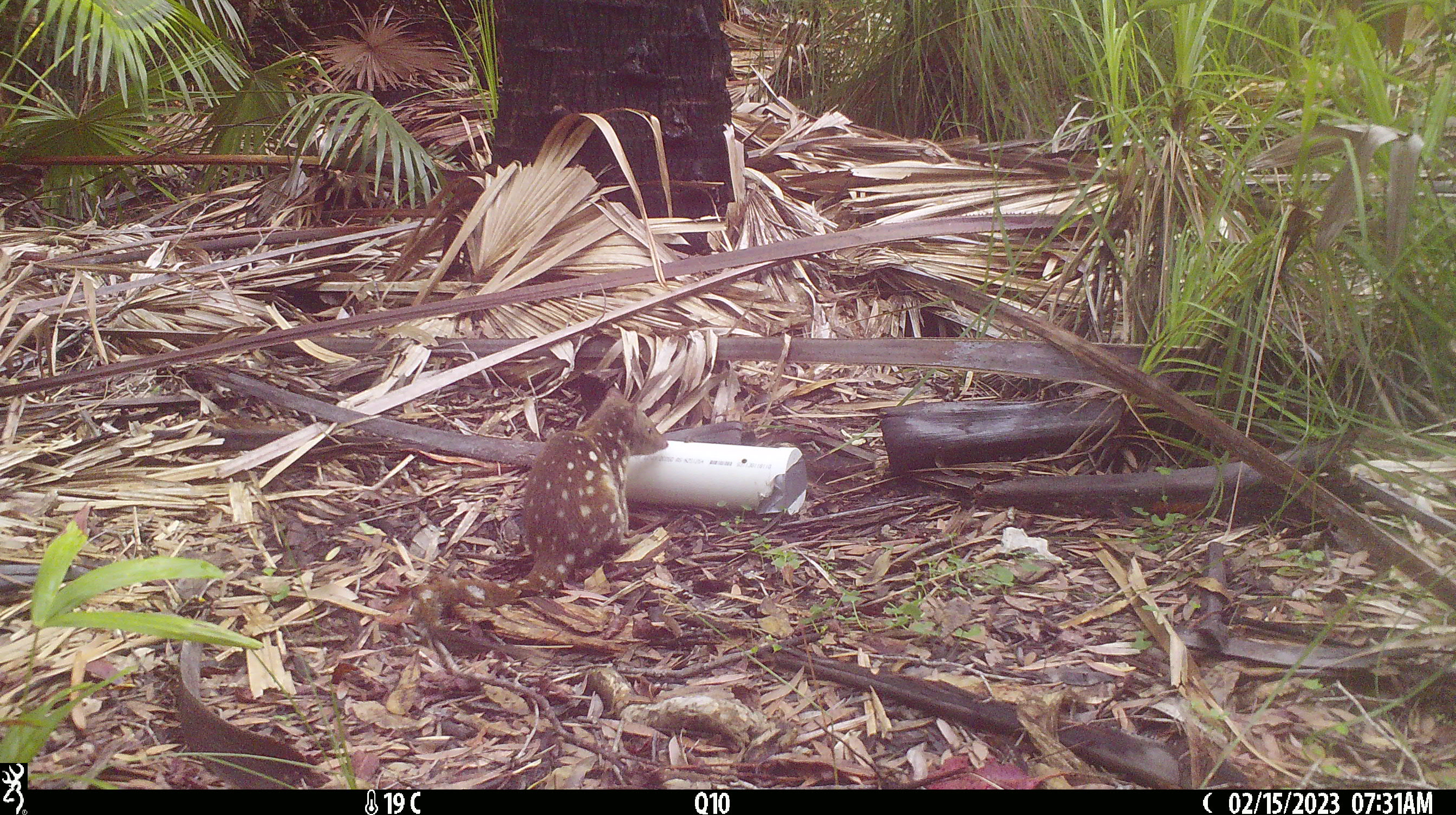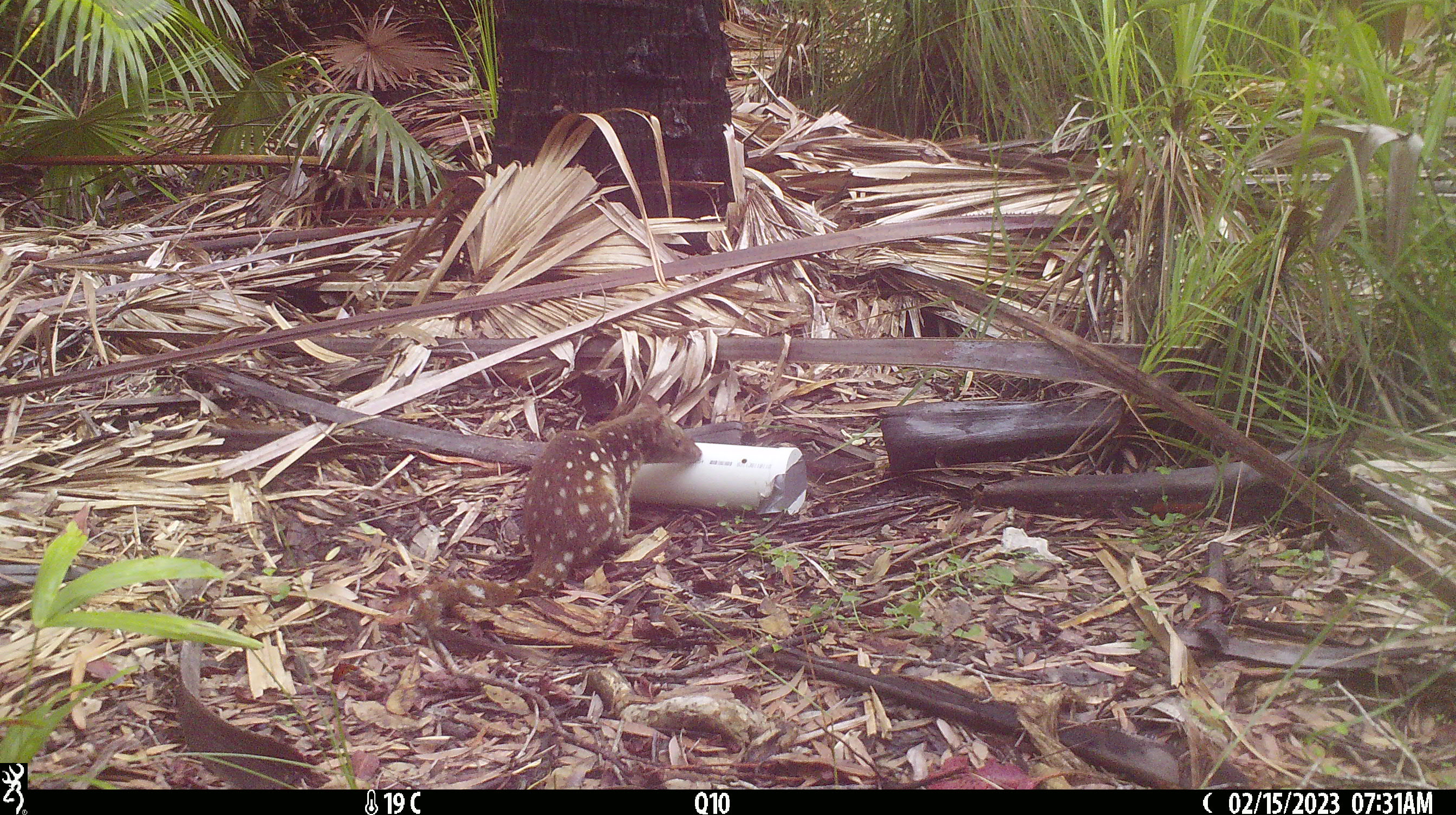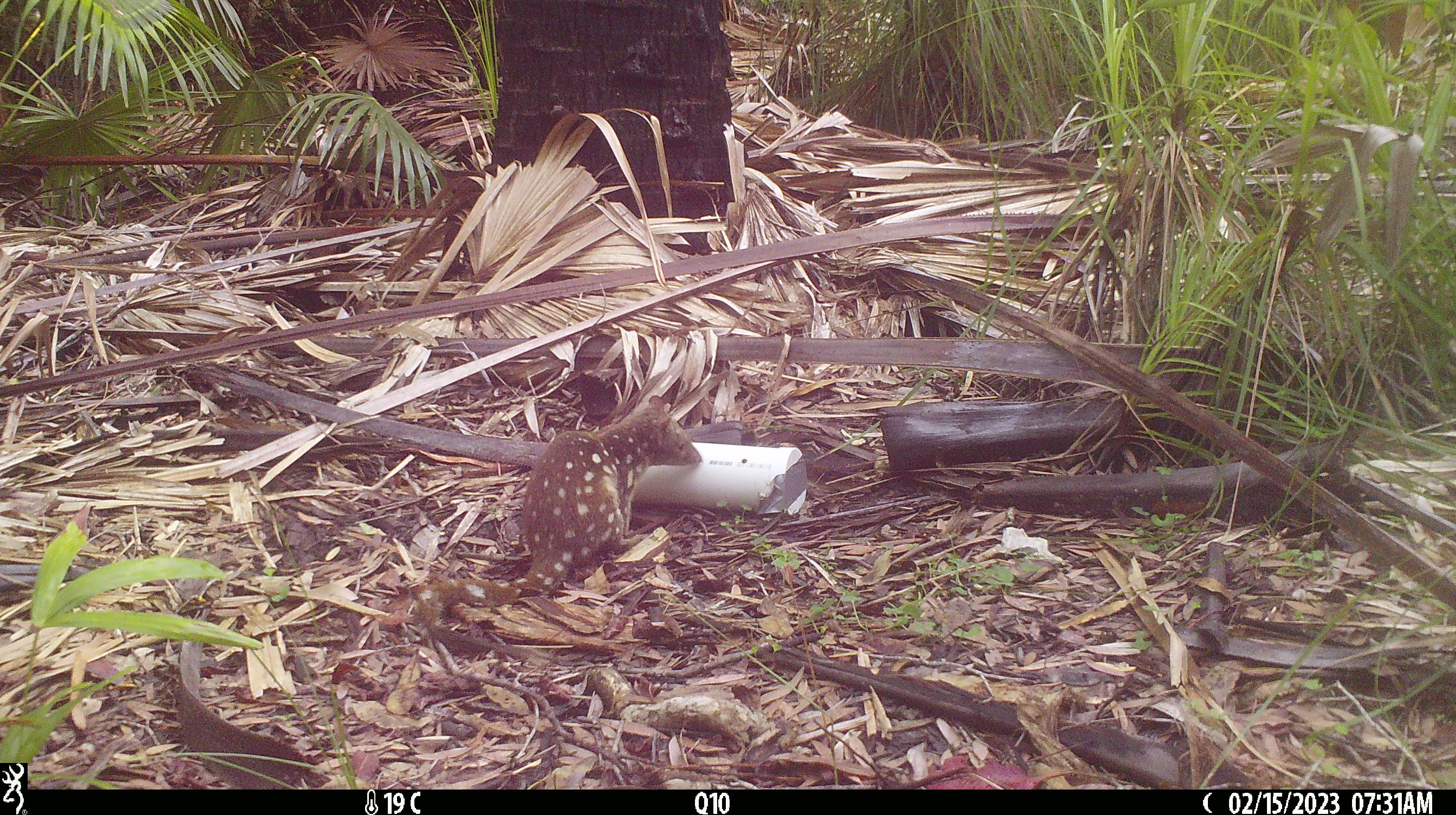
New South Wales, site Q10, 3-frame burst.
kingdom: Animalia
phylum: Chordata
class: Mammalia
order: Dasyuromorphia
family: Dasyuridae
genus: Dasyurus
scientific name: Dasyurus maculatus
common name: spotted-tailed quoll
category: quoll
Quoll (spotted-tailed quoll) (Dasyurus maculatus).